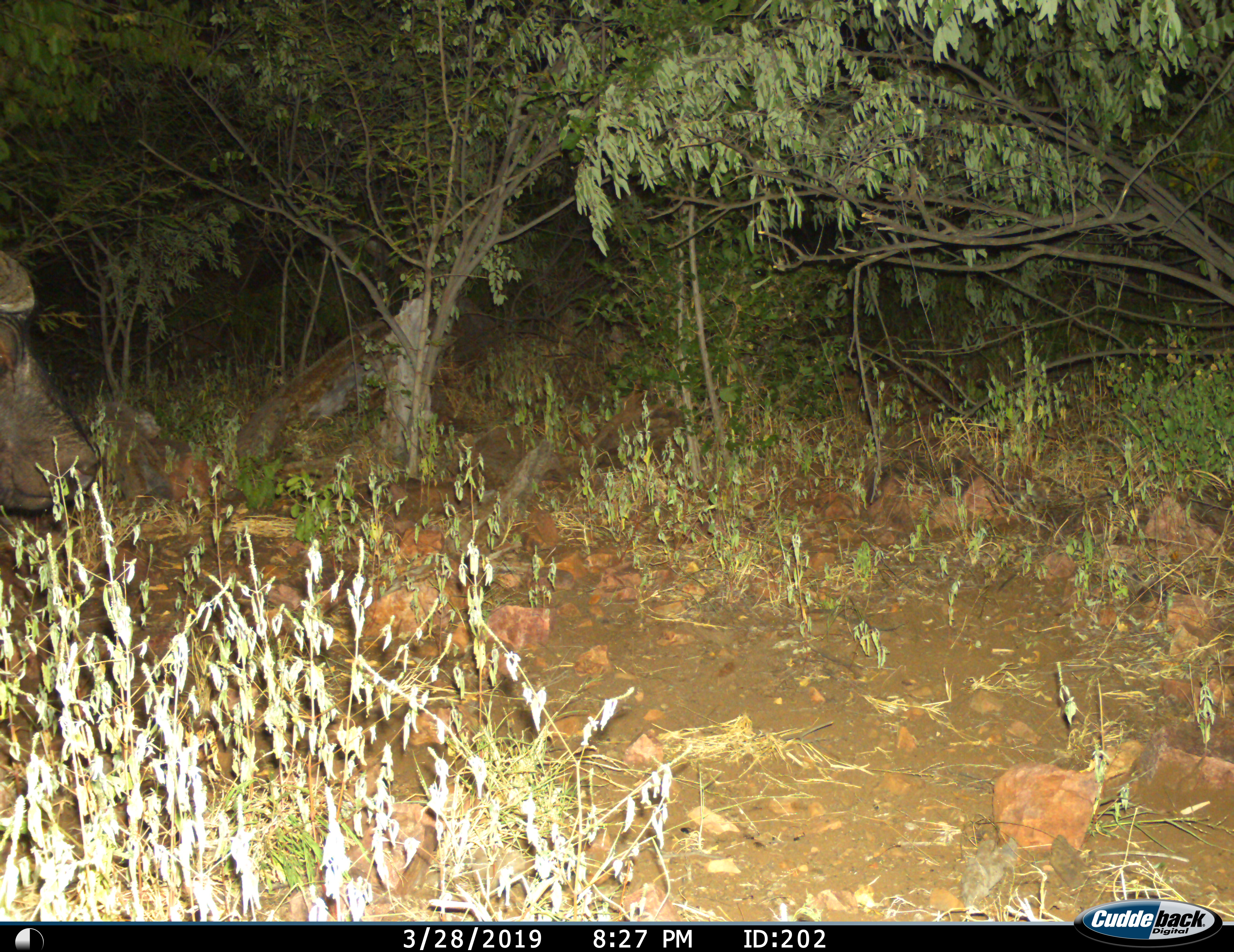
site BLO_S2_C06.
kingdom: Animalia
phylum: Chordata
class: Mammalia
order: Artiodactyla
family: Bovidae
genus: Syncerus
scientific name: Syncerus caffer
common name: african buffalo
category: buffalo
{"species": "buffalo (african buffalo) (Syncerus caffer)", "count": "1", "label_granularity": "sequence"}